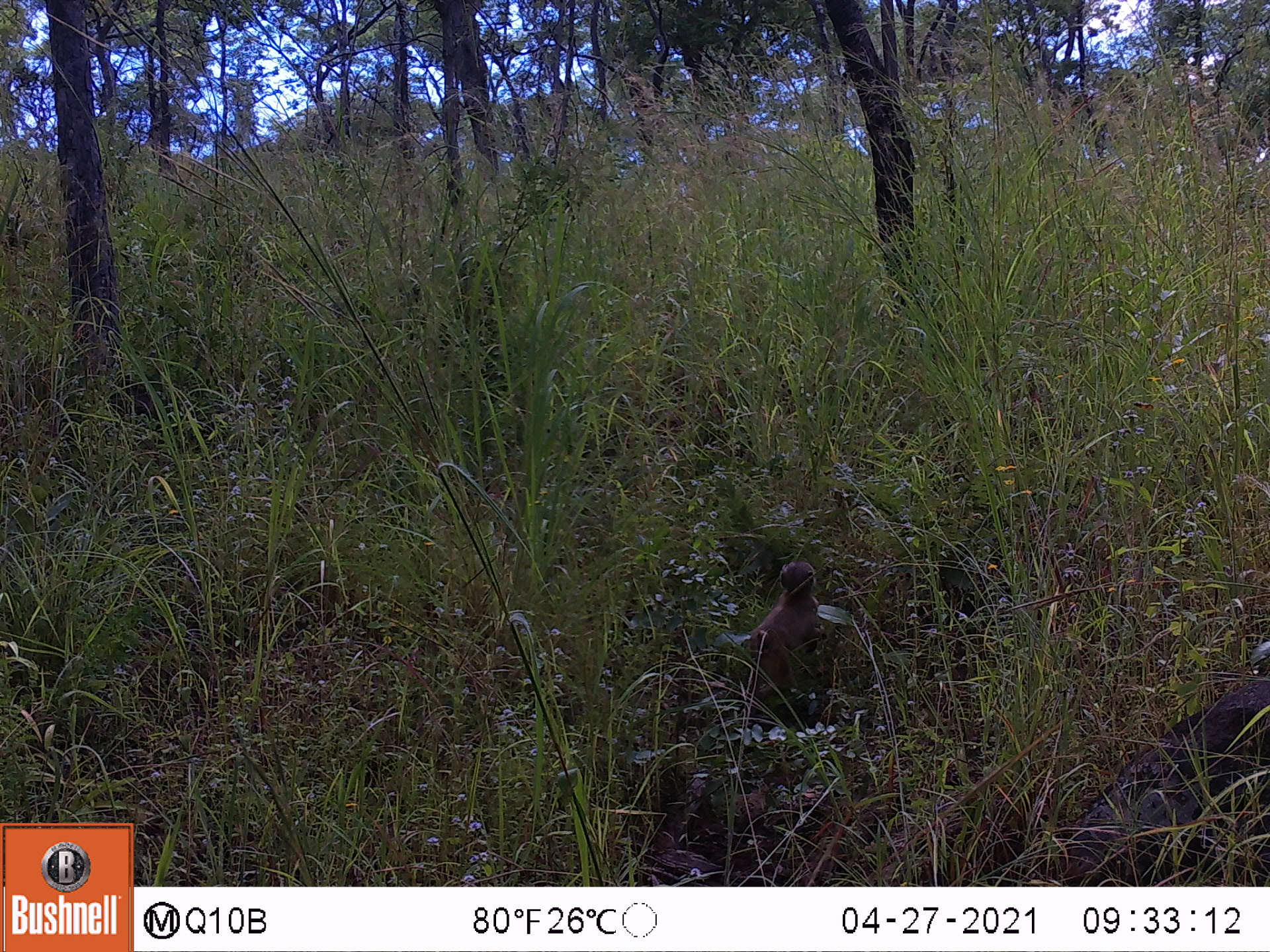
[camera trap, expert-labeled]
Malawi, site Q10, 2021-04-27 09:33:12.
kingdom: Animalia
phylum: Chordata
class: Mammalia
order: Primates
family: Cercopithecidae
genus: Papio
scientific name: Papio cynocephalus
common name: yellow baboon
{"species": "yellow baboon (Papio cynocephalus)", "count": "1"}